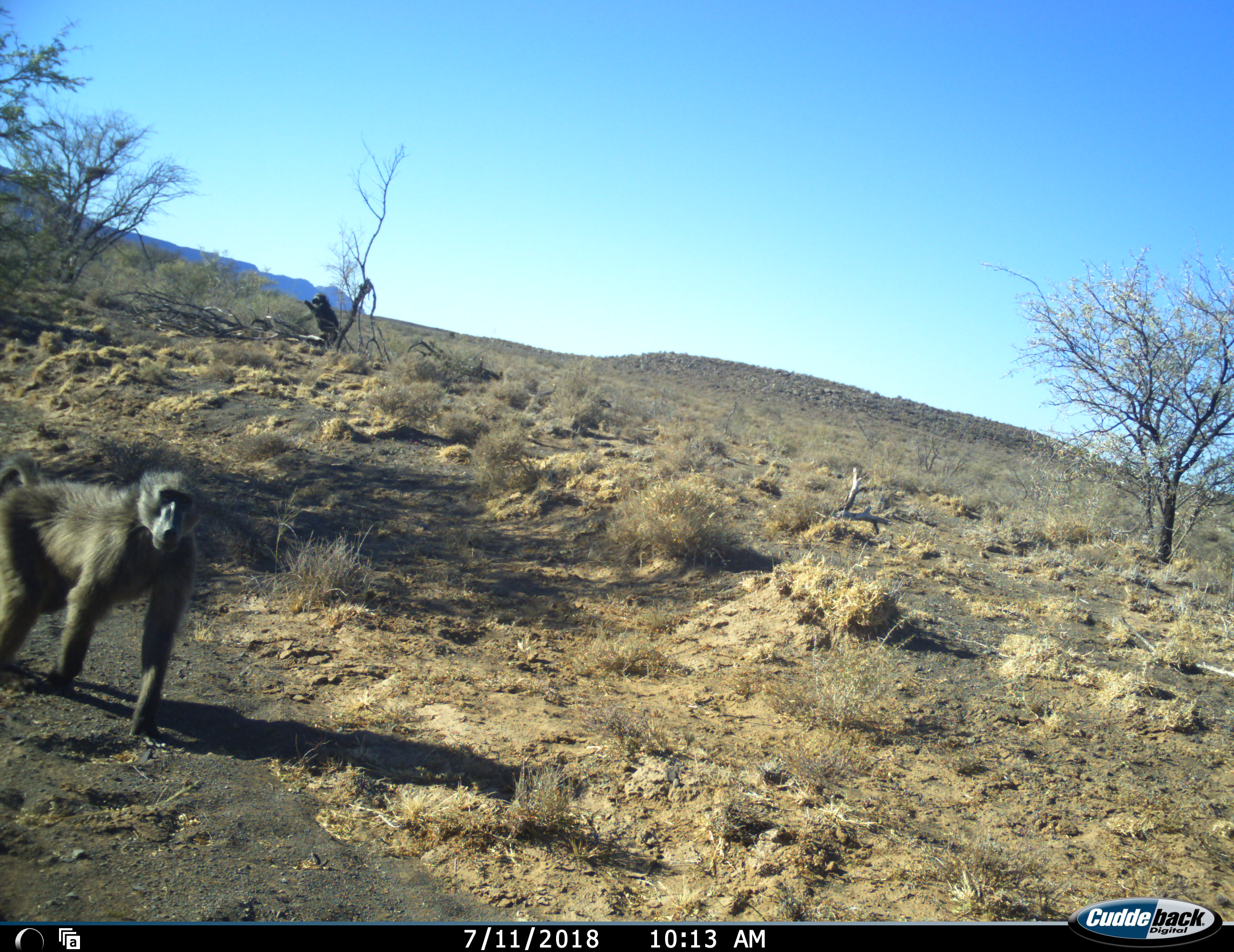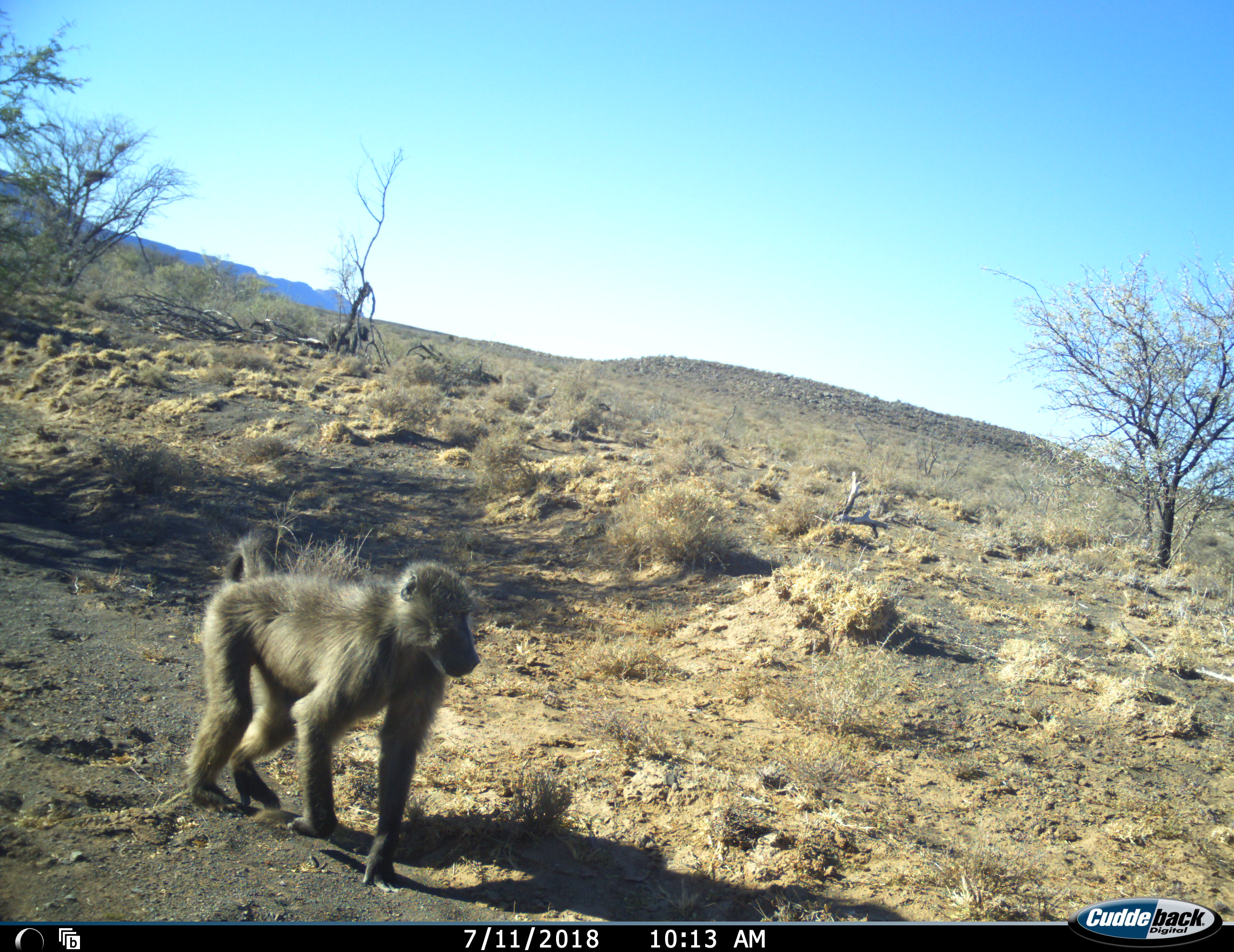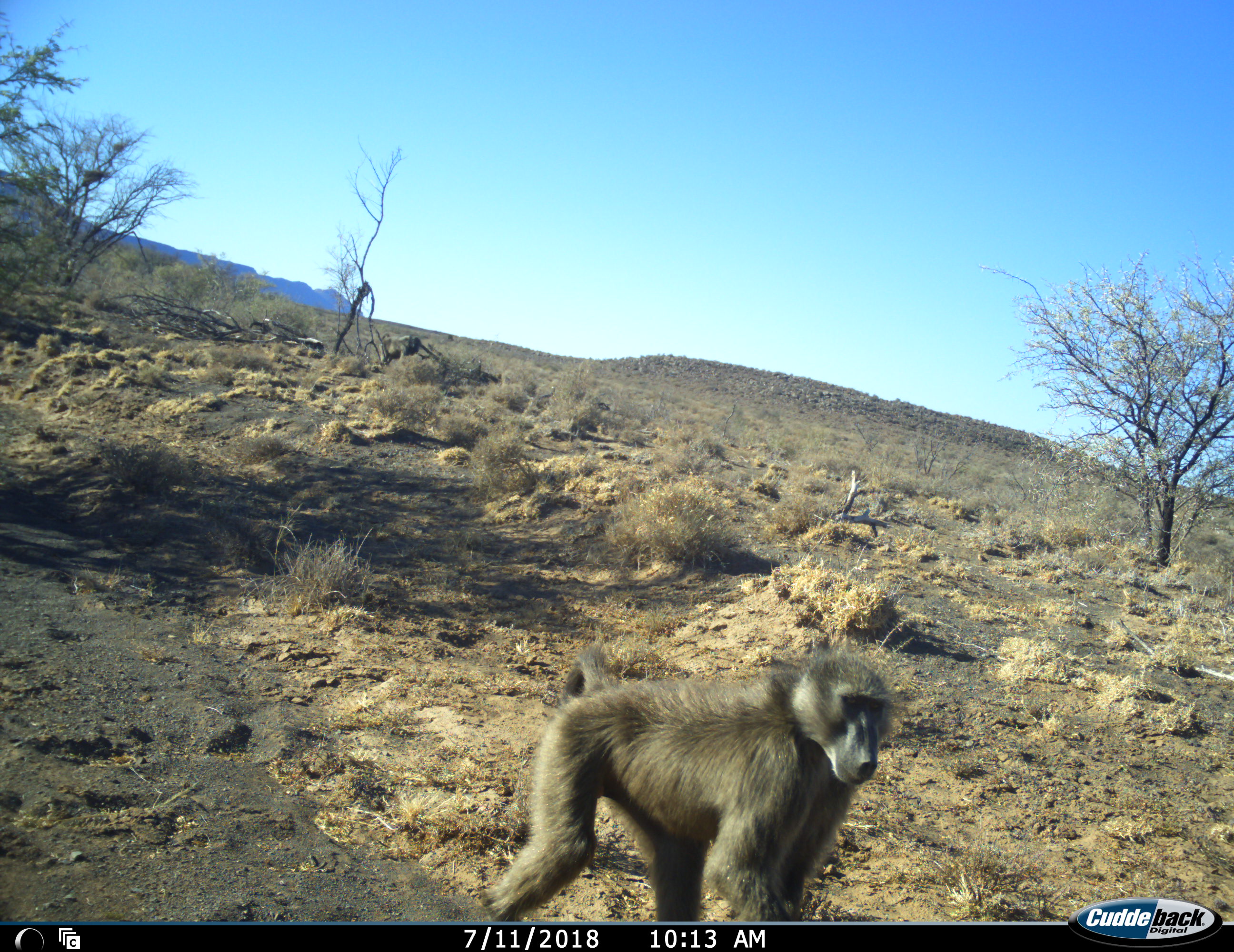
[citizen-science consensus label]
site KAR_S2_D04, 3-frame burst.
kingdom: Animalia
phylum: Chordata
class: Mammalia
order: Primates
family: Cercopithecidae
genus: Papio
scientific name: Papio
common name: baboon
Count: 2.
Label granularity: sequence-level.